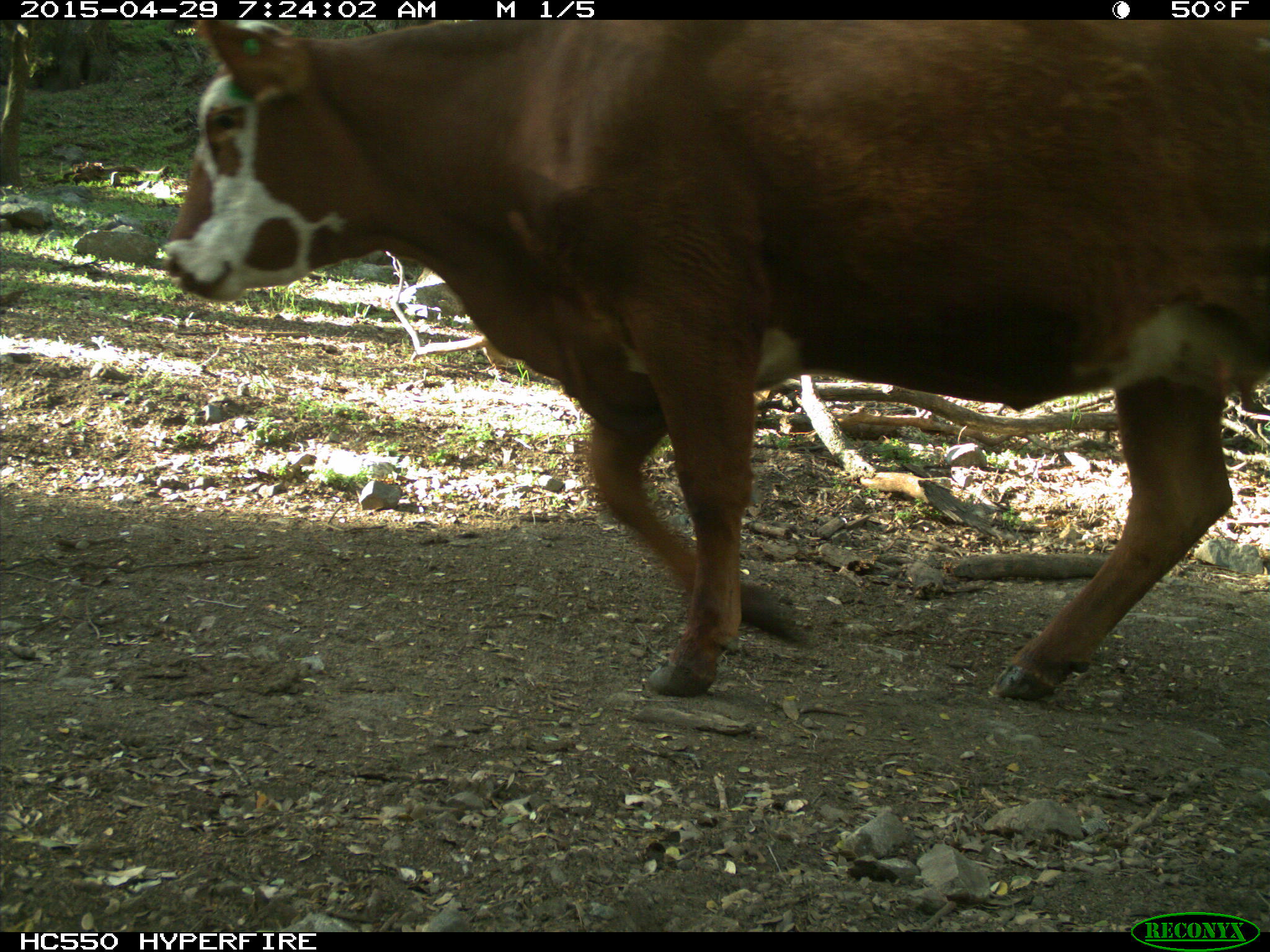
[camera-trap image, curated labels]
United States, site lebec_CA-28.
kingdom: Animalia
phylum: Chordata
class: Mammalia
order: Artiodactyla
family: Bovidae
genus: Bos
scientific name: Bos taurus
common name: domestic cow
Bos taurus (domestic cow).